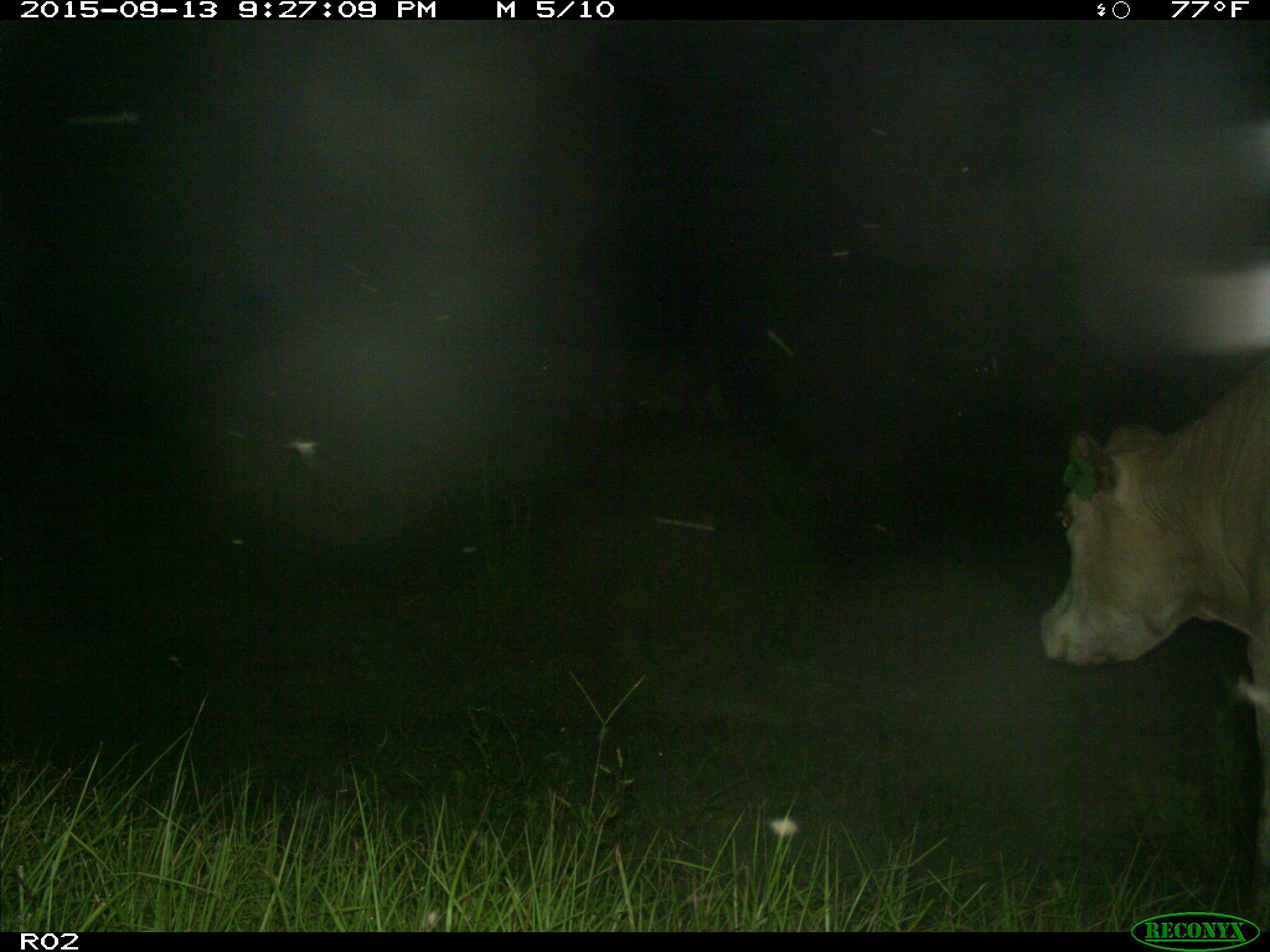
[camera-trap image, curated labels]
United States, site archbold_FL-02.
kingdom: Animalia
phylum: Chordata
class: Mammalia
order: Artiodactyla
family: Bovidae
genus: Bos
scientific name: Bos taurus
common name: domestic cow